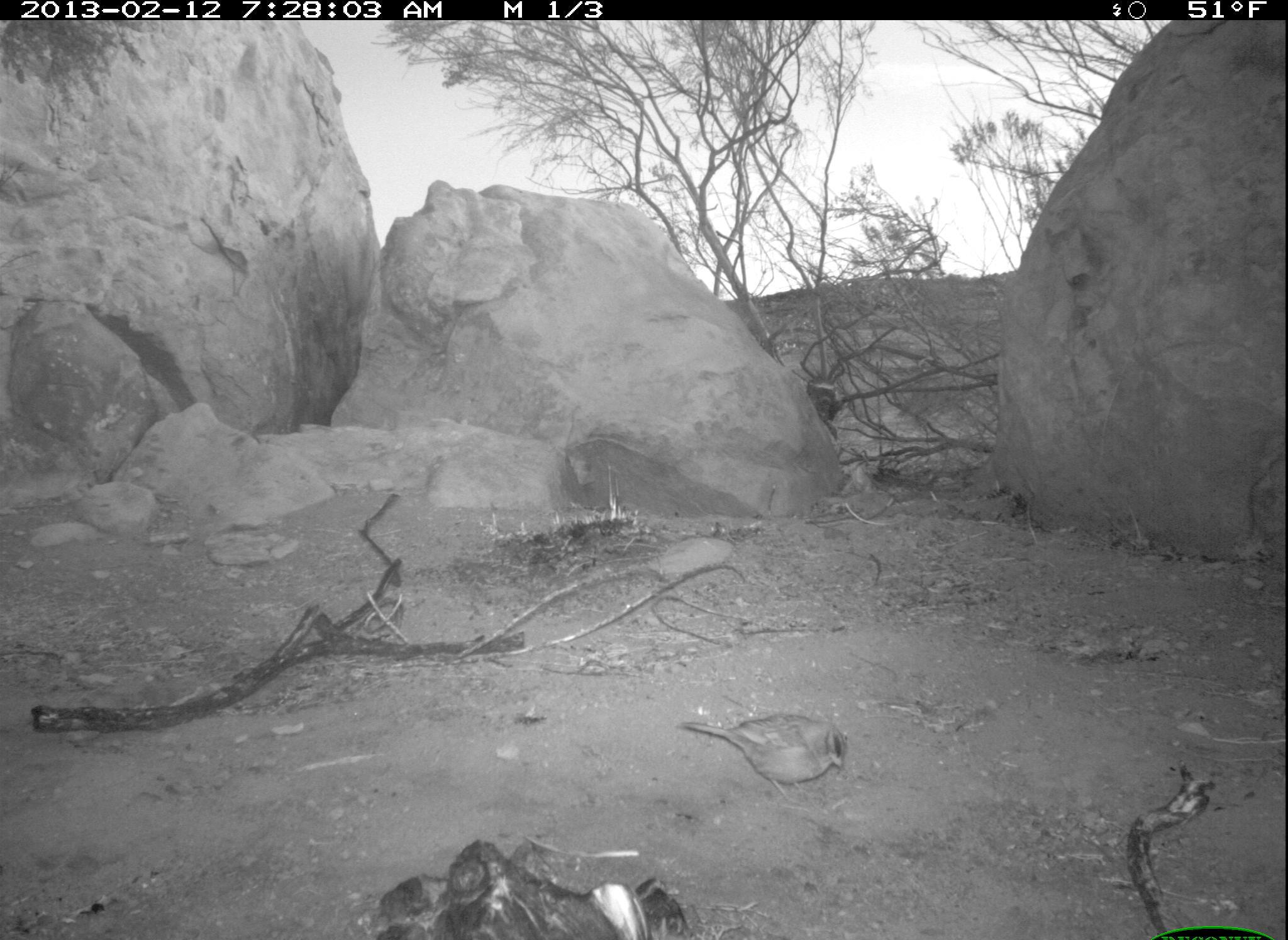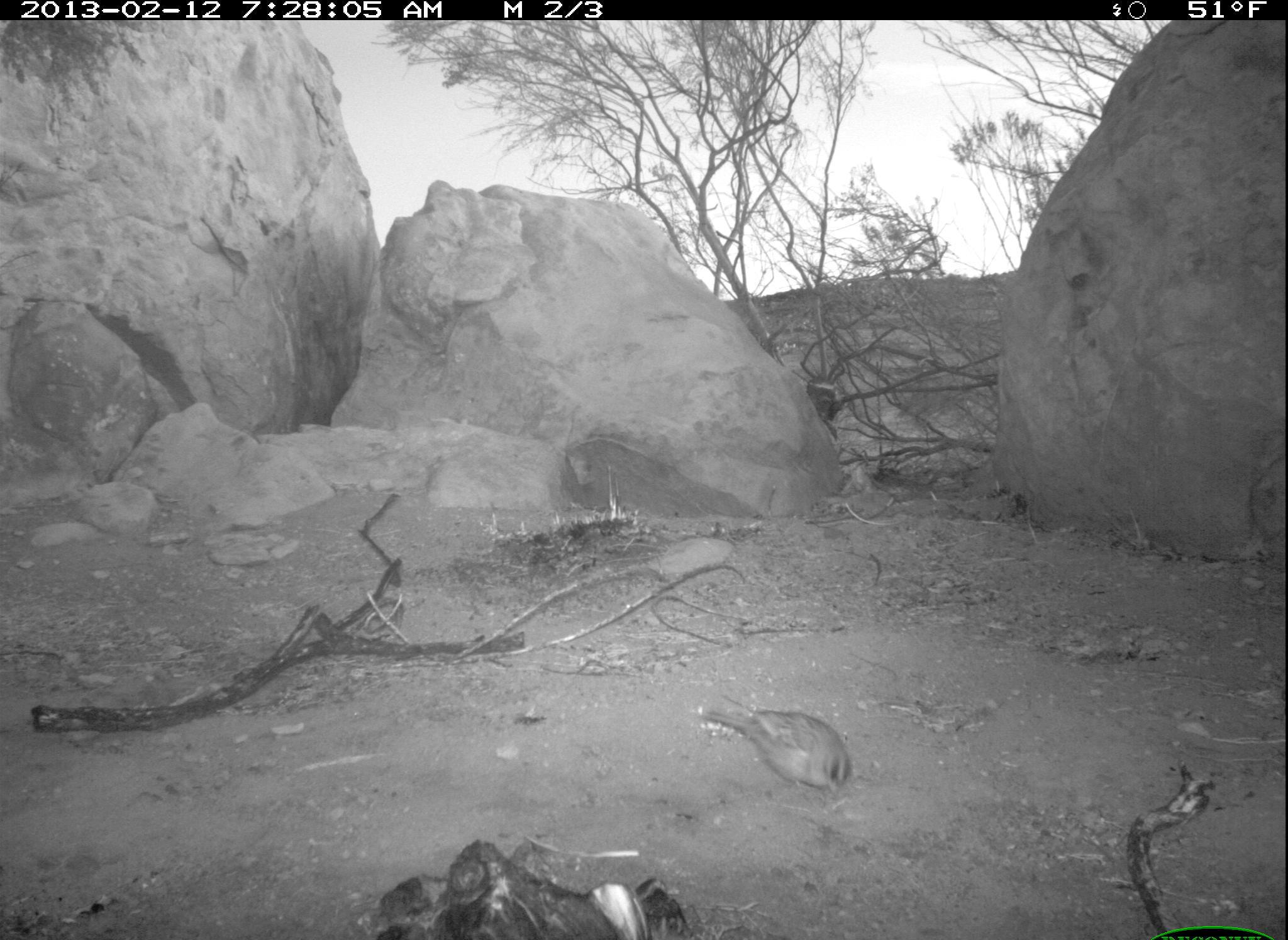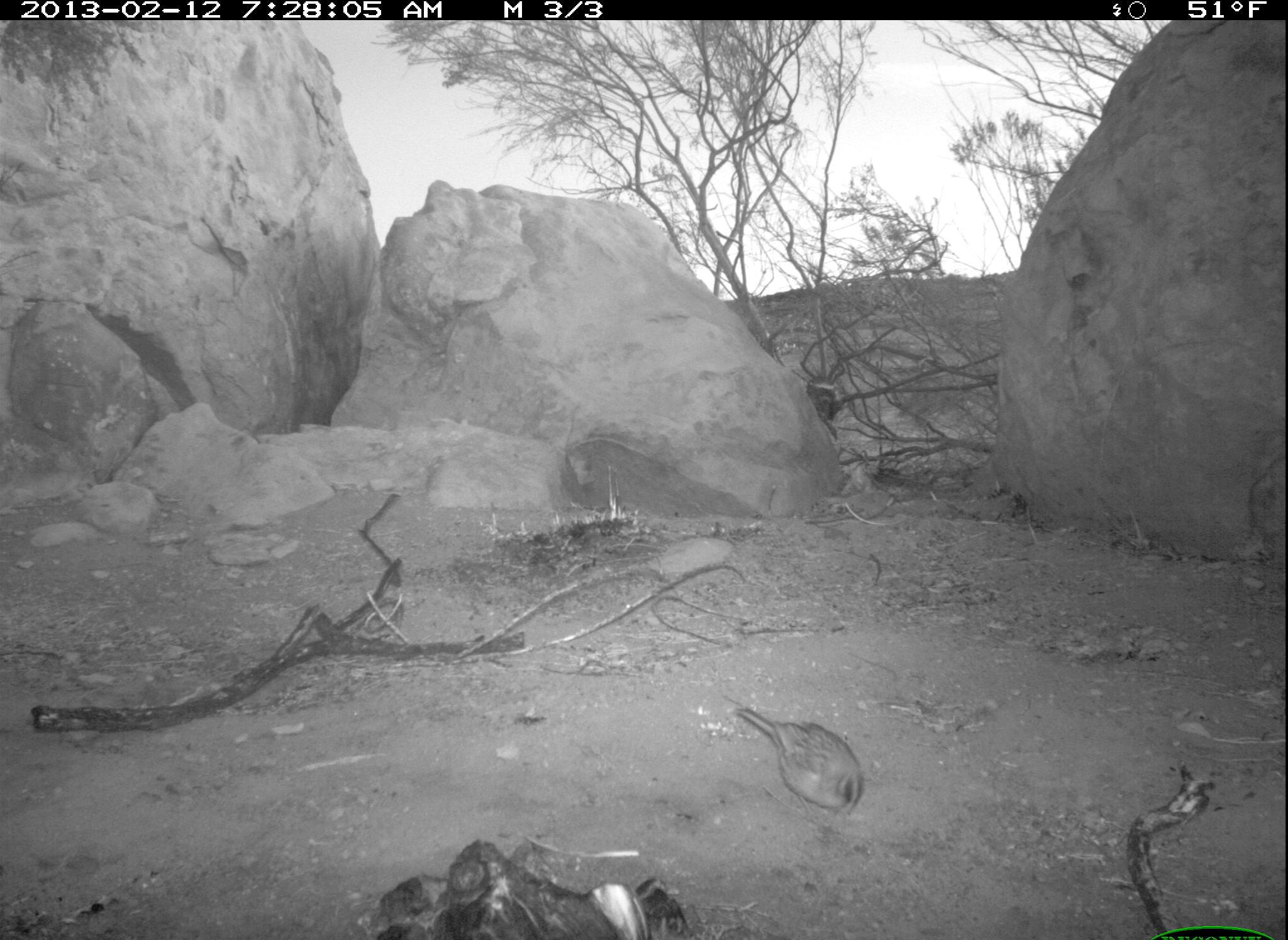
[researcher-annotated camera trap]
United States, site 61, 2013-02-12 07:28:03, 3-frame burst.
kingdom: Animalia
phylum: Chordata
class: Aves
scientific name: Aves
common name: bird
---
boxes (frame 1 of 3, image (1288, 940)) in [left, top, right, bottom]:
bird: [676, 688, 865, 797]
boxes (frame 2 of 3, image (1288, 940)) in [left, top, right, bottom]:
bird: [696, 688, 854, 804]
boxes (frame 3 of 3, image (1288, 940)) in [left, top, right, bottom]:
bird: [714, 687, 879, 846]